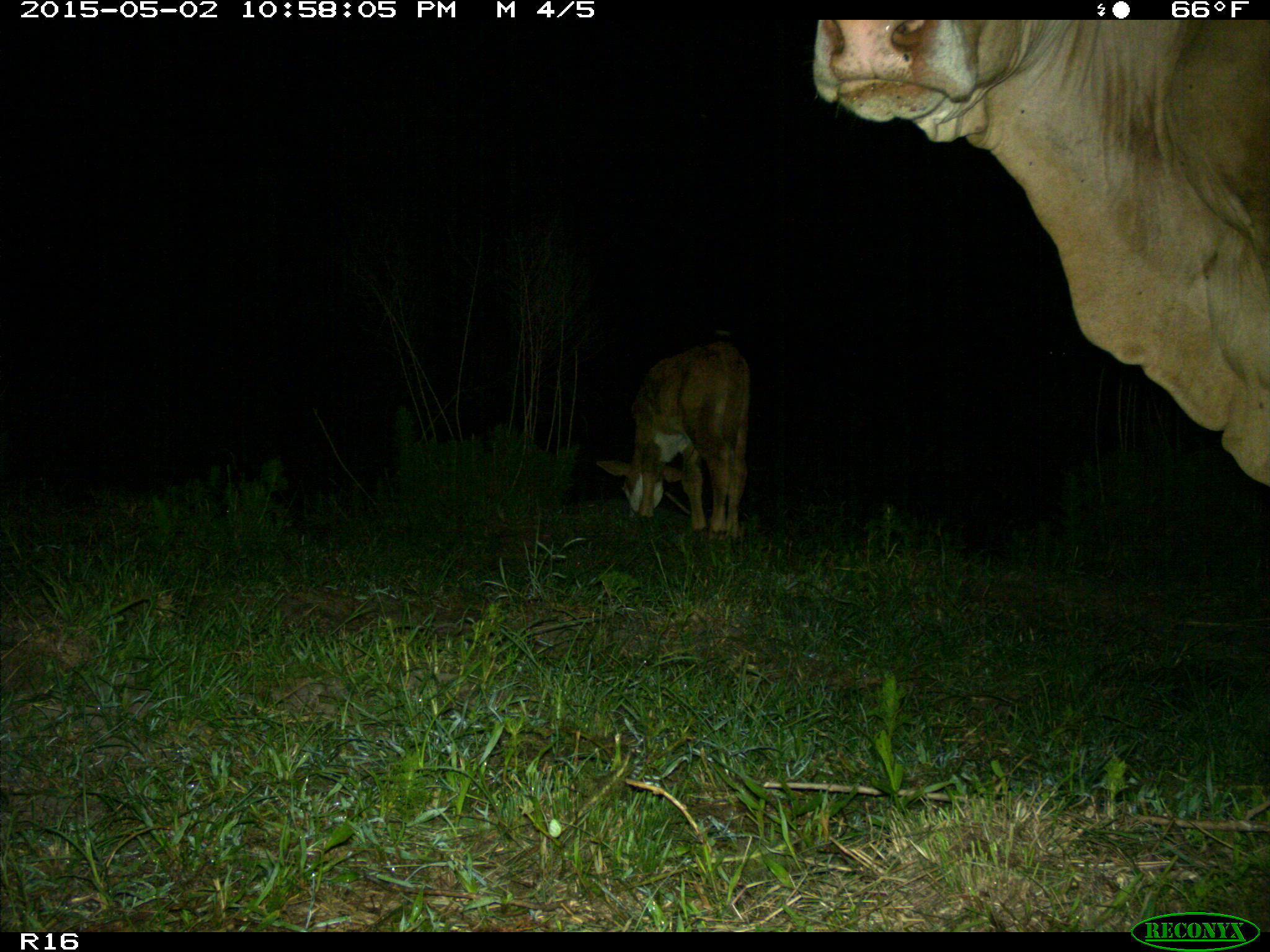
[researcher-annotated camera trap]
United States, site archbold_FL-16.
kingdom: Animalia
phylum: Chordata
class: Mammalia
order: Artiodactyla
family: Bovidae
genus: Bos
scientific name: Bos taurus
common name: domestic cow